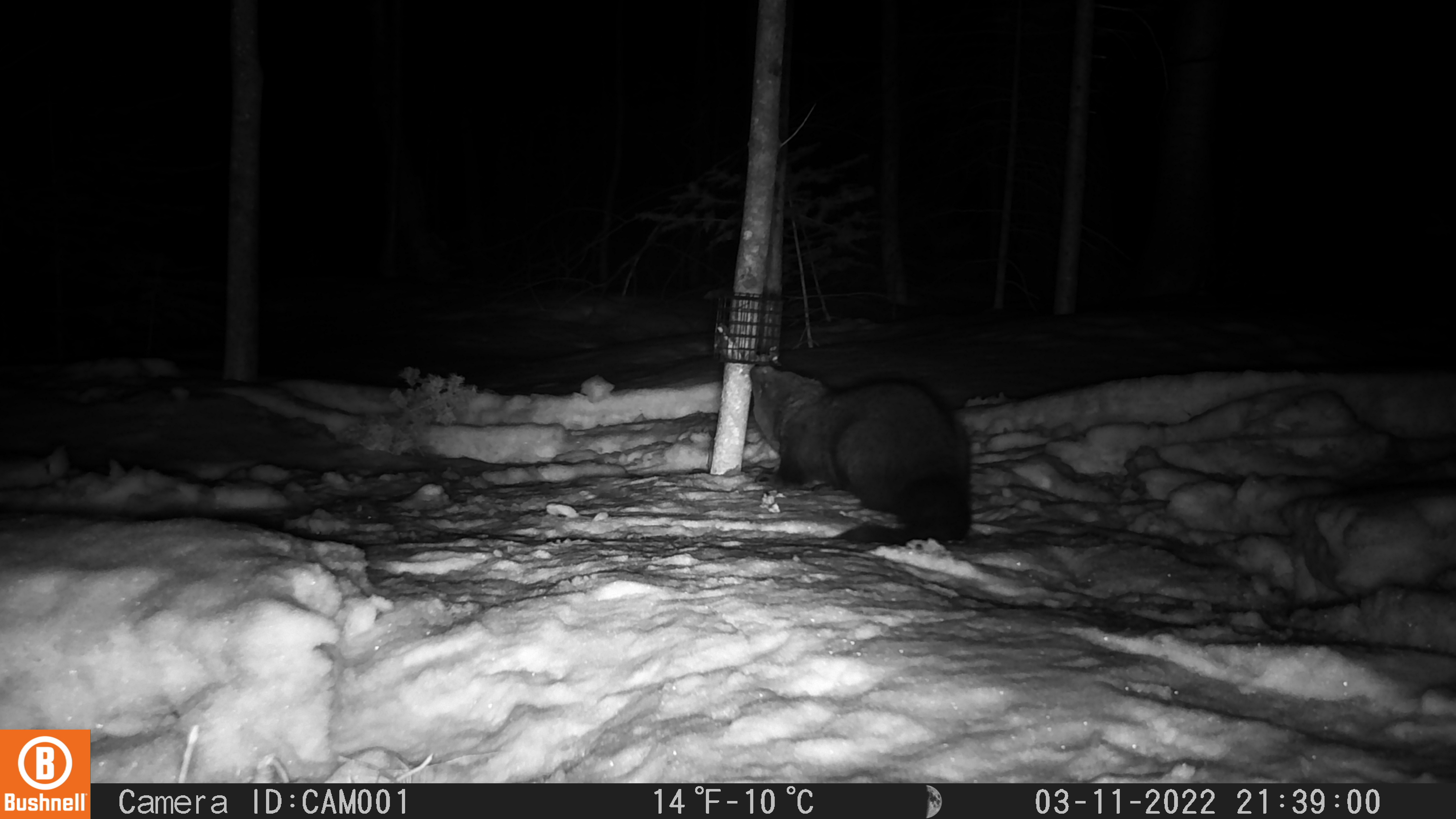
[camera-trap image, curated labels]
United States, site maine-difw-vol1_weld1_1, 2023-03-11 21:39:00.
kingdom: Animalia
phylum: Chordata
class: Mammalia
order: Carnivora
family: Mustelidae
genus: Pekania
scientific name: Pekania pennanti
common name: fisher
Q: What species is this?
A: Fisher (Pekania pennanti).